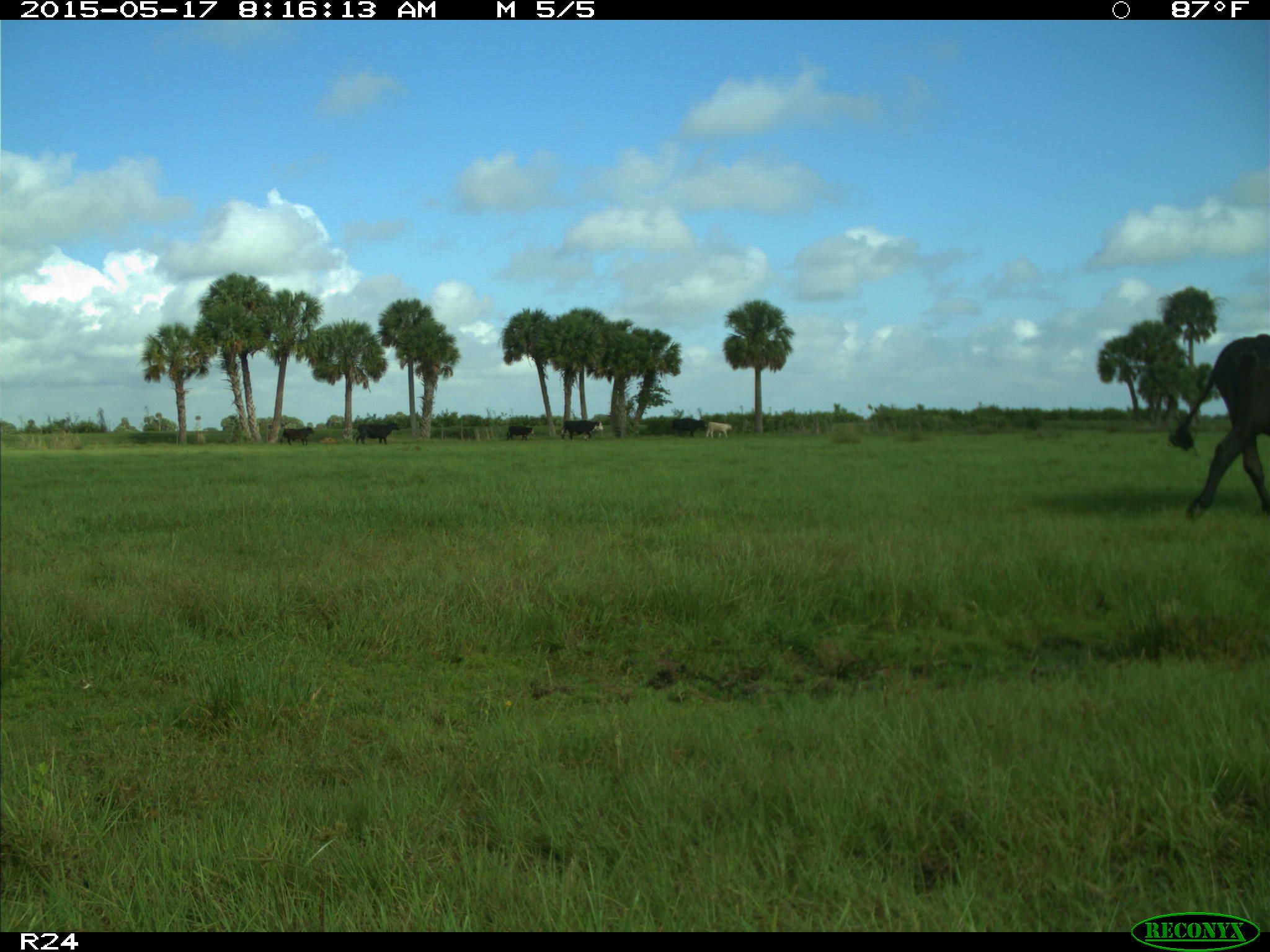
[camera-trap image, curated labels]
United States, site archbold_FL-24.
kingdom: Animalia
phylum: Chordata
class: Mammalia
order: Artiodactyla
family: Bovidae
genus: Bos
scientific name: Bos taurus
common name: domestic cow